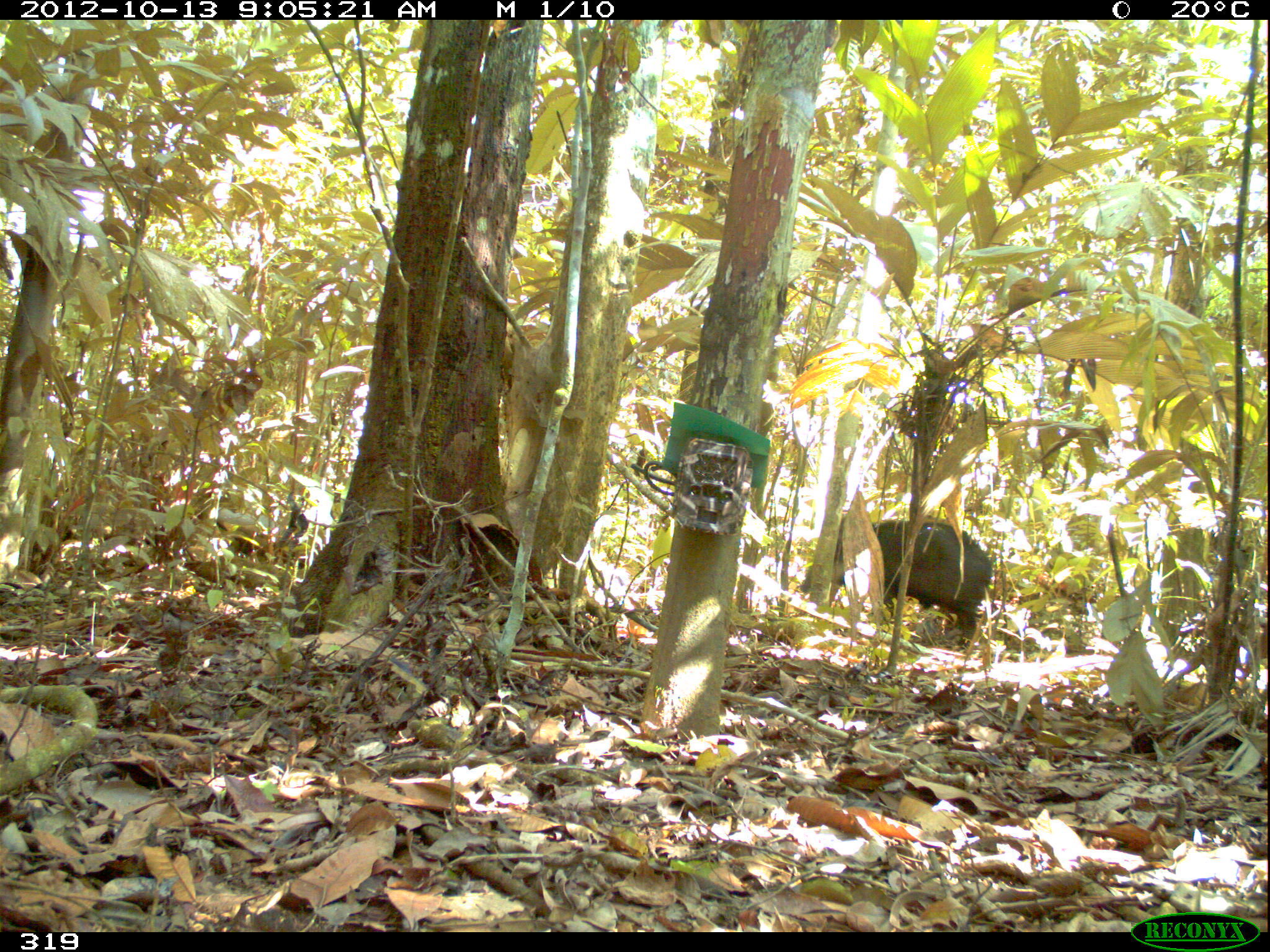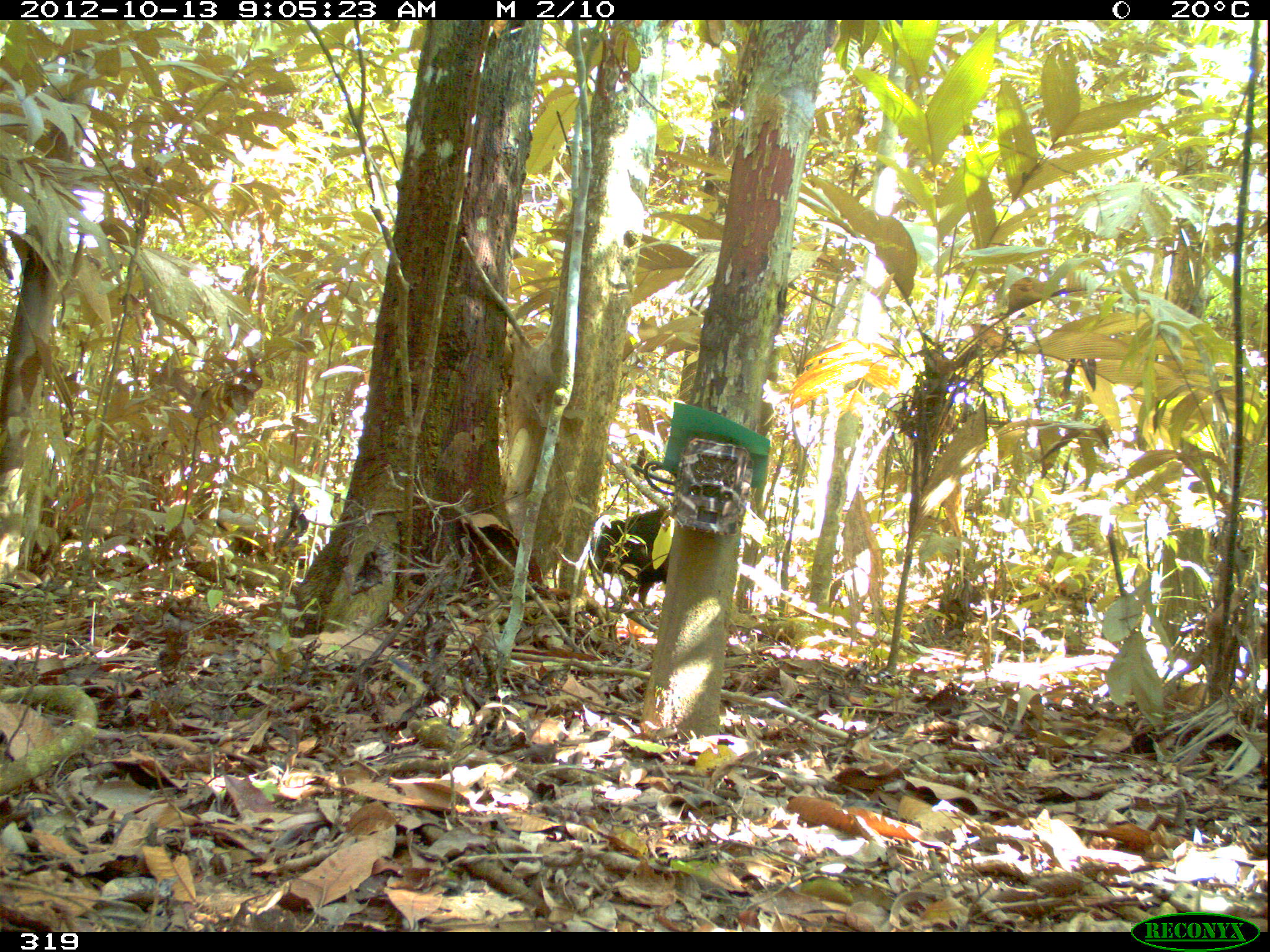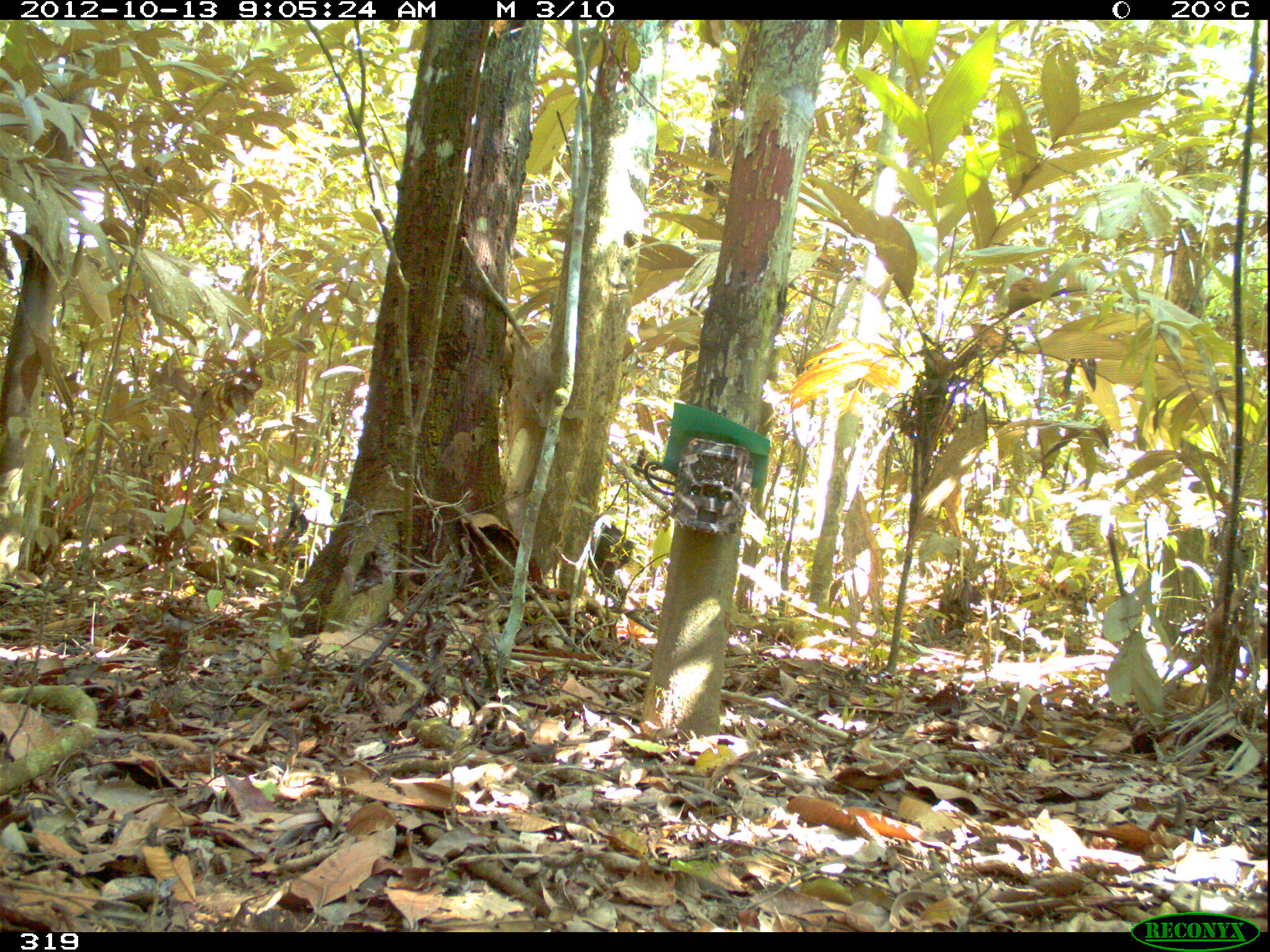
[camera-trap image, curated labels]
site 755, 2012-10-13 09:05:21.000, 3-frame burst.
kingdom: Animalia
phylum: Chordata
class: Mammalia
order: Artiodactyla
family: Tayassuidae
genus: Tayassu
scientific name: Tayassu pecari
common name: white-lipped peccary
Tayassu pecari (white-lipped peccary).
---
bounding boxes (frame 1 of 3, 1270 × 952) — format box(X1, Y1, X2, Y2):
tayassu pecari: box(798, 517, 993, 649)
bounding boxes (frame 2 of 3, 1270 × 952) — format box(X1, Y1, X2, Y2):
tayassu pecari: box(587, 506, 671, 612)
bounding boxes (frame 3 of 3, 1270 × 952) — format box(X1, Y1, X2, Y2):
tayassu pecari: box(588, 515, 635, 605)